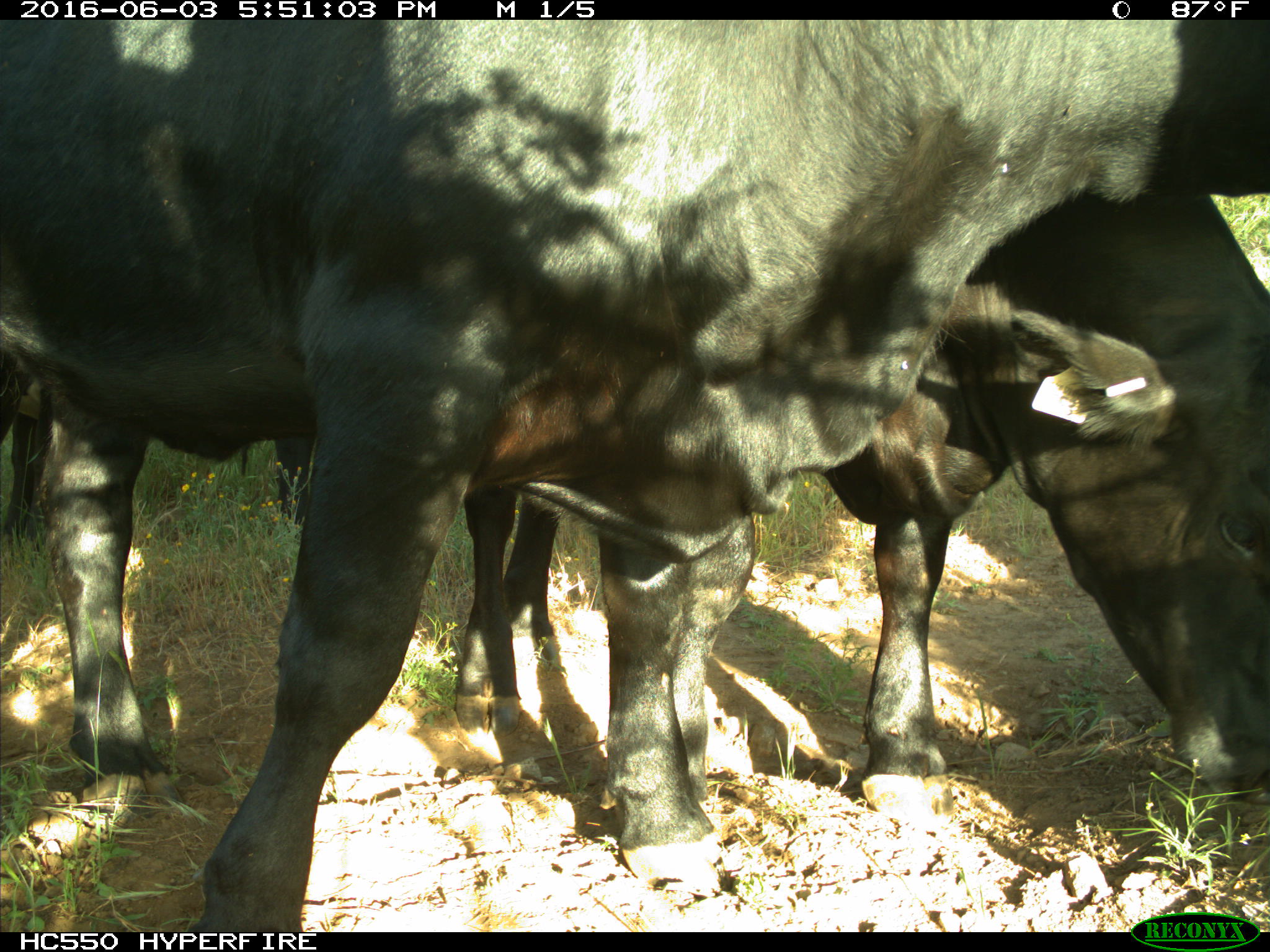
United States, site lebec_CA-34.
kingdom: Animalia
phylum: Chordata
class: Mammalia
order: Artiodactyla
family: Bovidae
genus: Bos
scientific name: Bos taurus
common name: domestic cow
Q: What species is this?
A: Bos taurus (domestic cow).